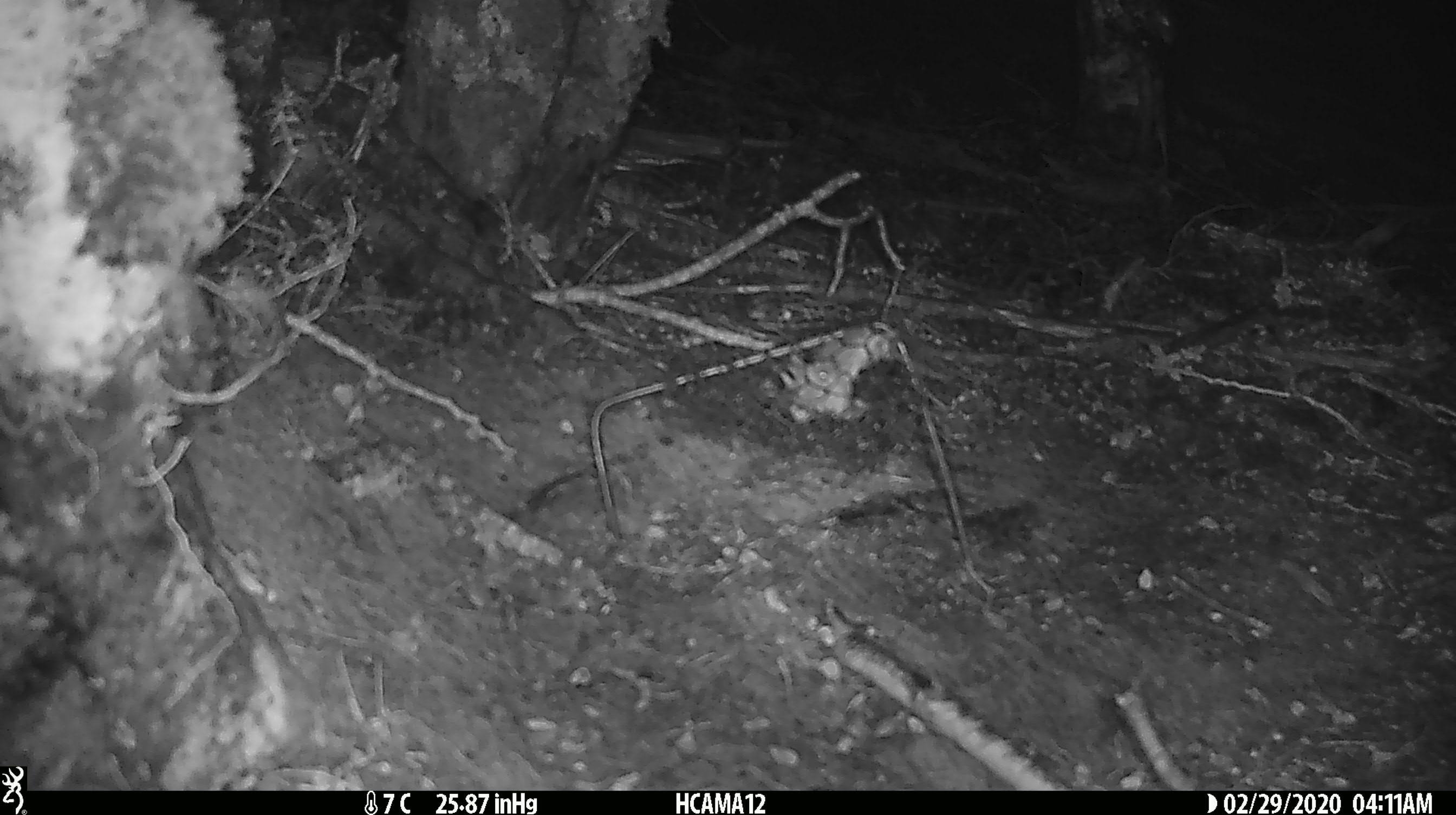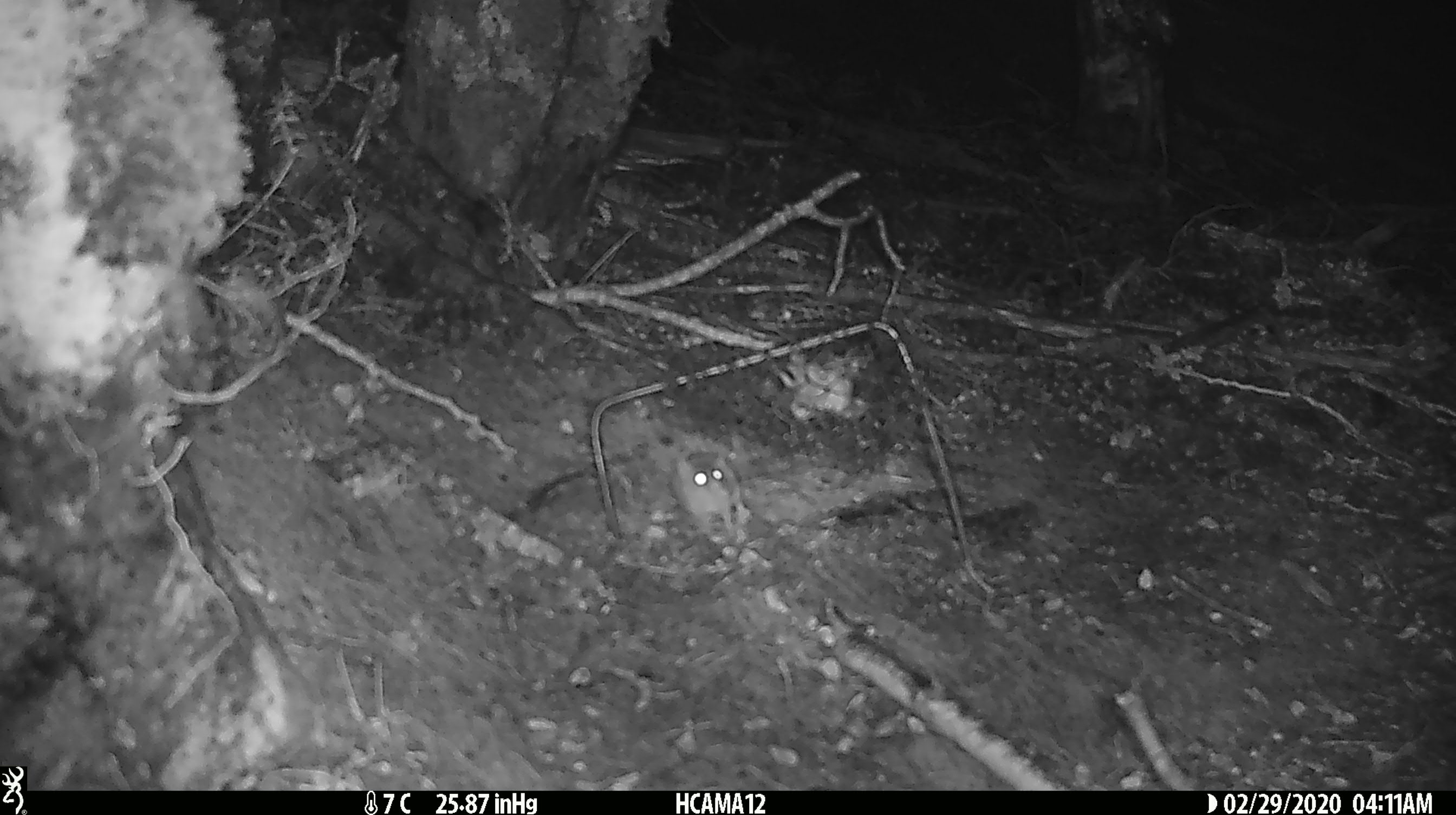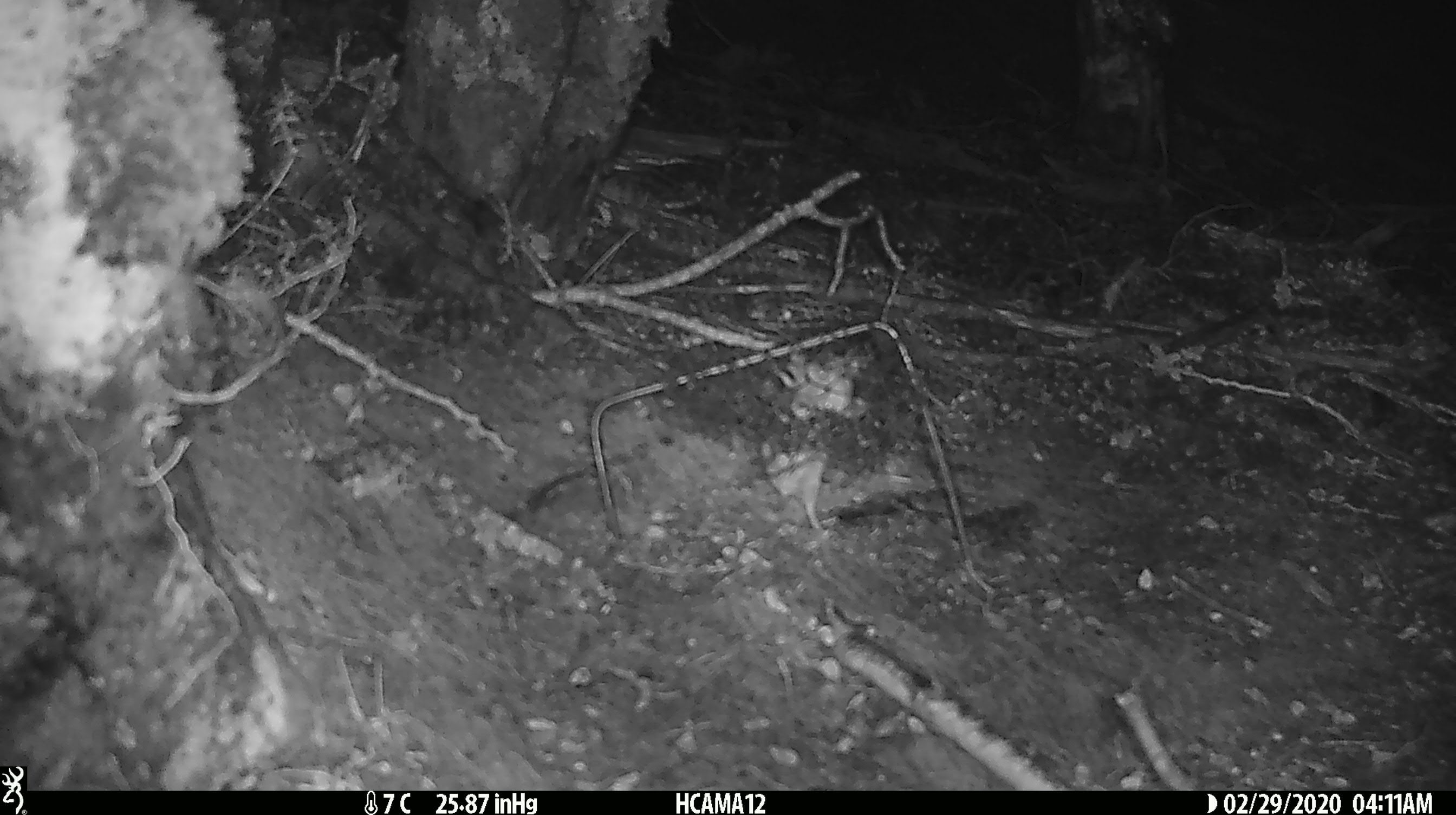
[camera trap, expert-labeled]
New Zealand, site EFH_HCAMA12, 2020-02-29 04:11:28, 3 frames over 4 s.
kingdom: Animalia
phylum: Chordata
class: Mammalia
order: Rodentia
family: Muridae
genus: Mus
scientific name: Mus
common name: mouse